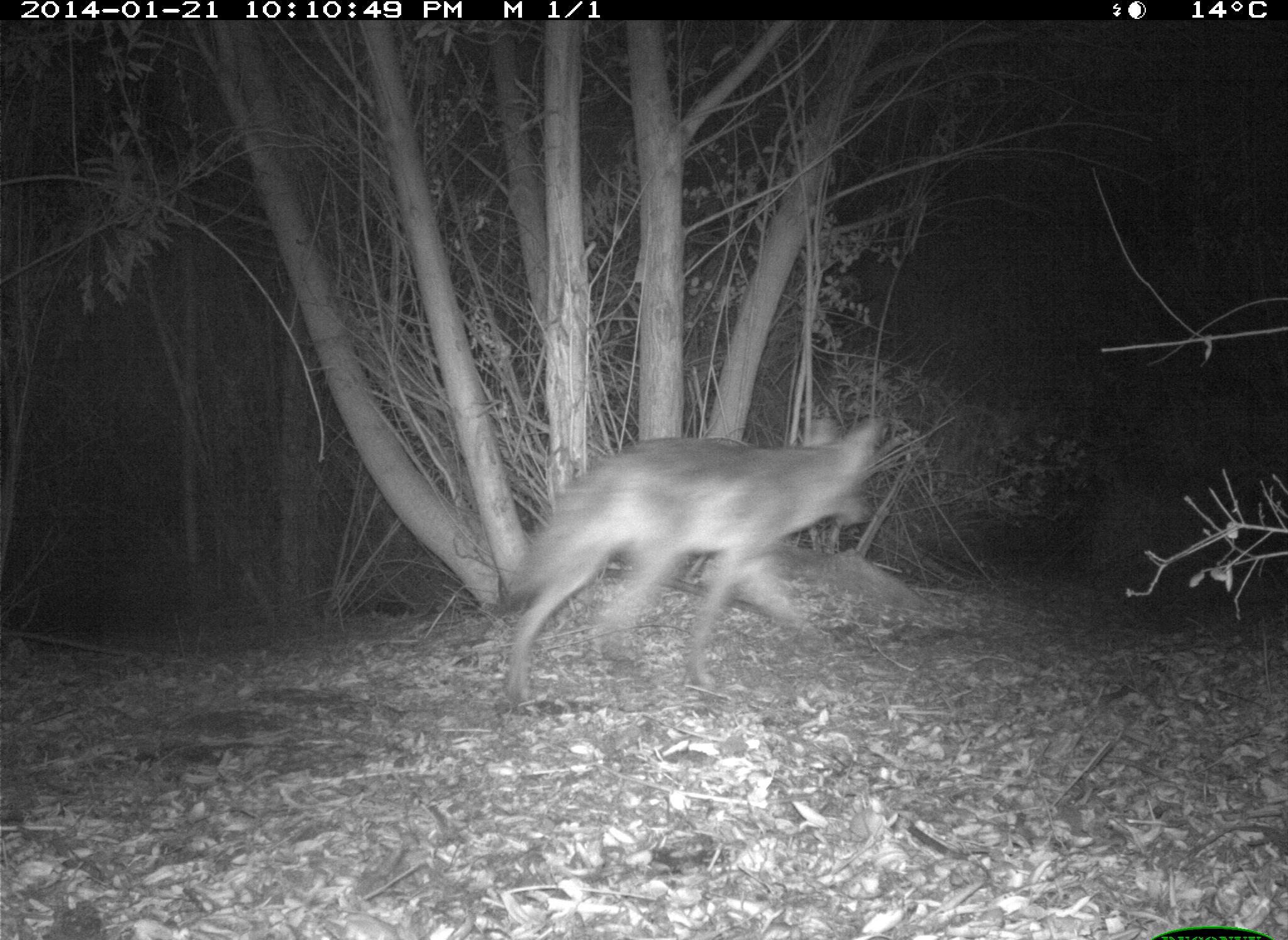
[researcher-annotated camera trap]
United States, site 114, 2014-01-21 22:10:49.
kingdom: Animalia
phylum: Chordata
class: Mammalia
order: Carnivora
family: Canidae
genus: Canis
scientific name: Canis latrans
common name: coyote